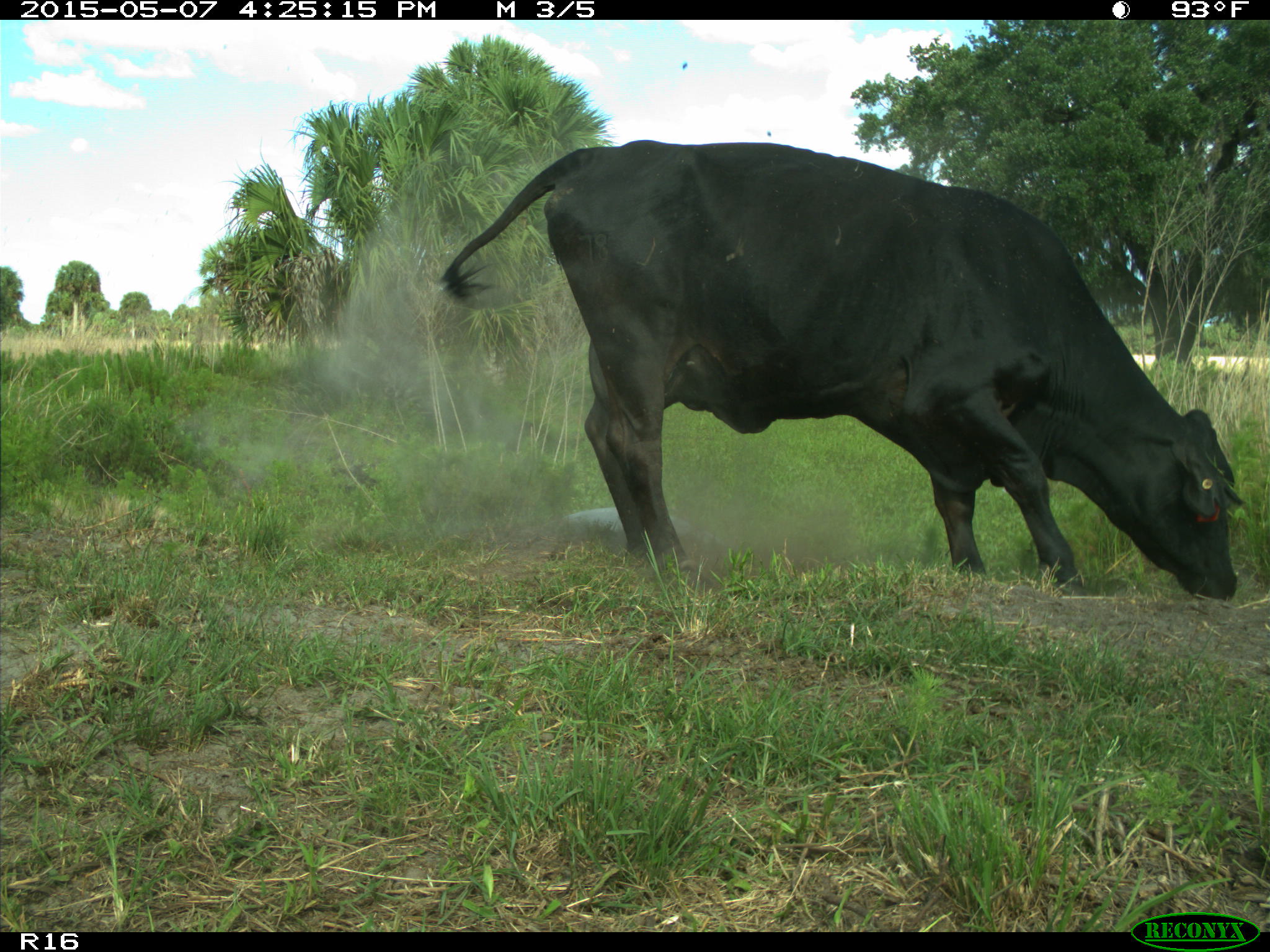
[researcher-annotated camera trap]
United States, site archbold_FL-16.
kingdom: Animalia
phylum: Chordata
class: Mammalia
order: Artiodactyla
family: Bovidae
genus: Bos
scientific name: Bos taurus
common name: domestic cow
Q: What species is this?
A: Bos taurus (domestic cow).